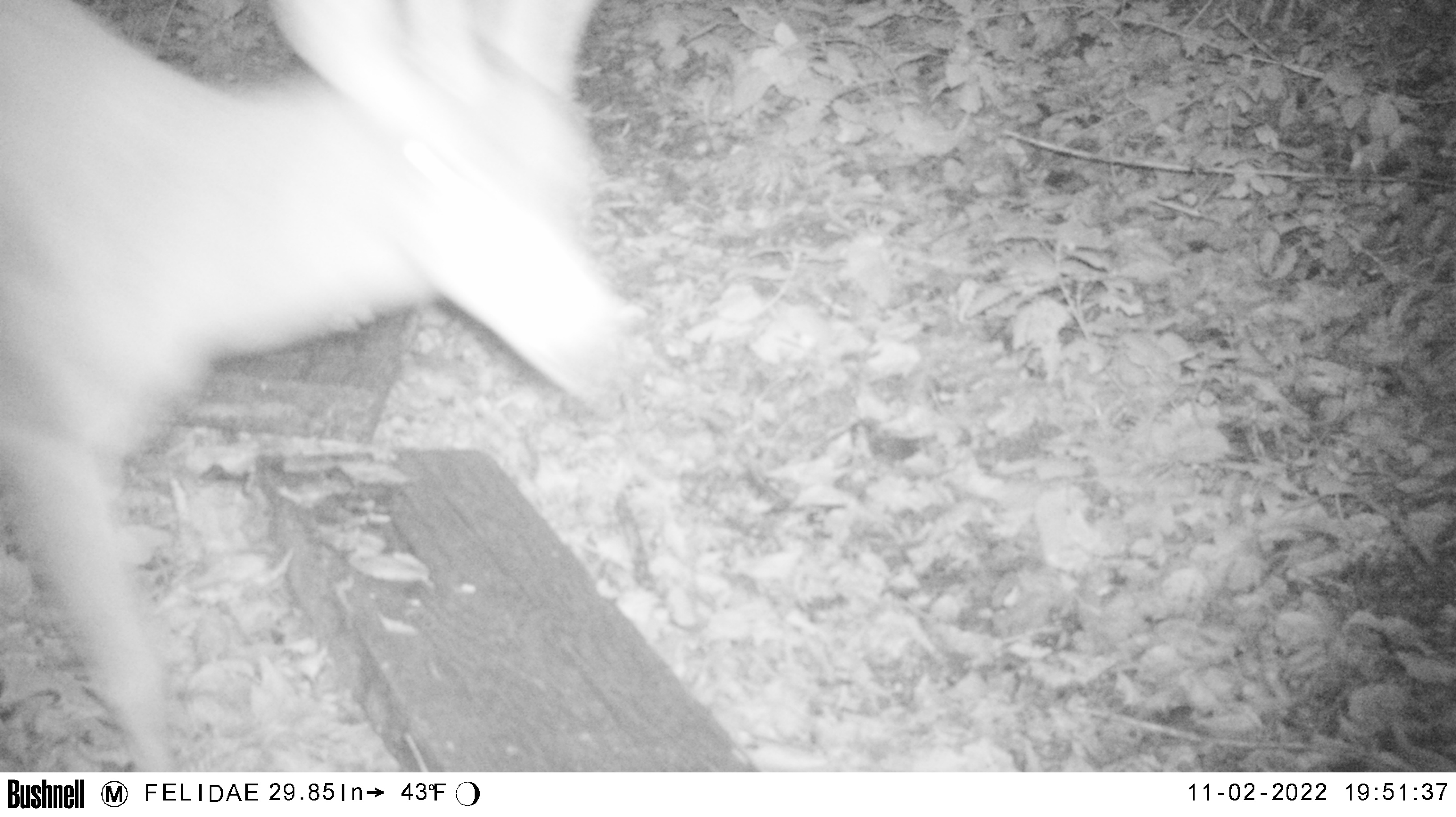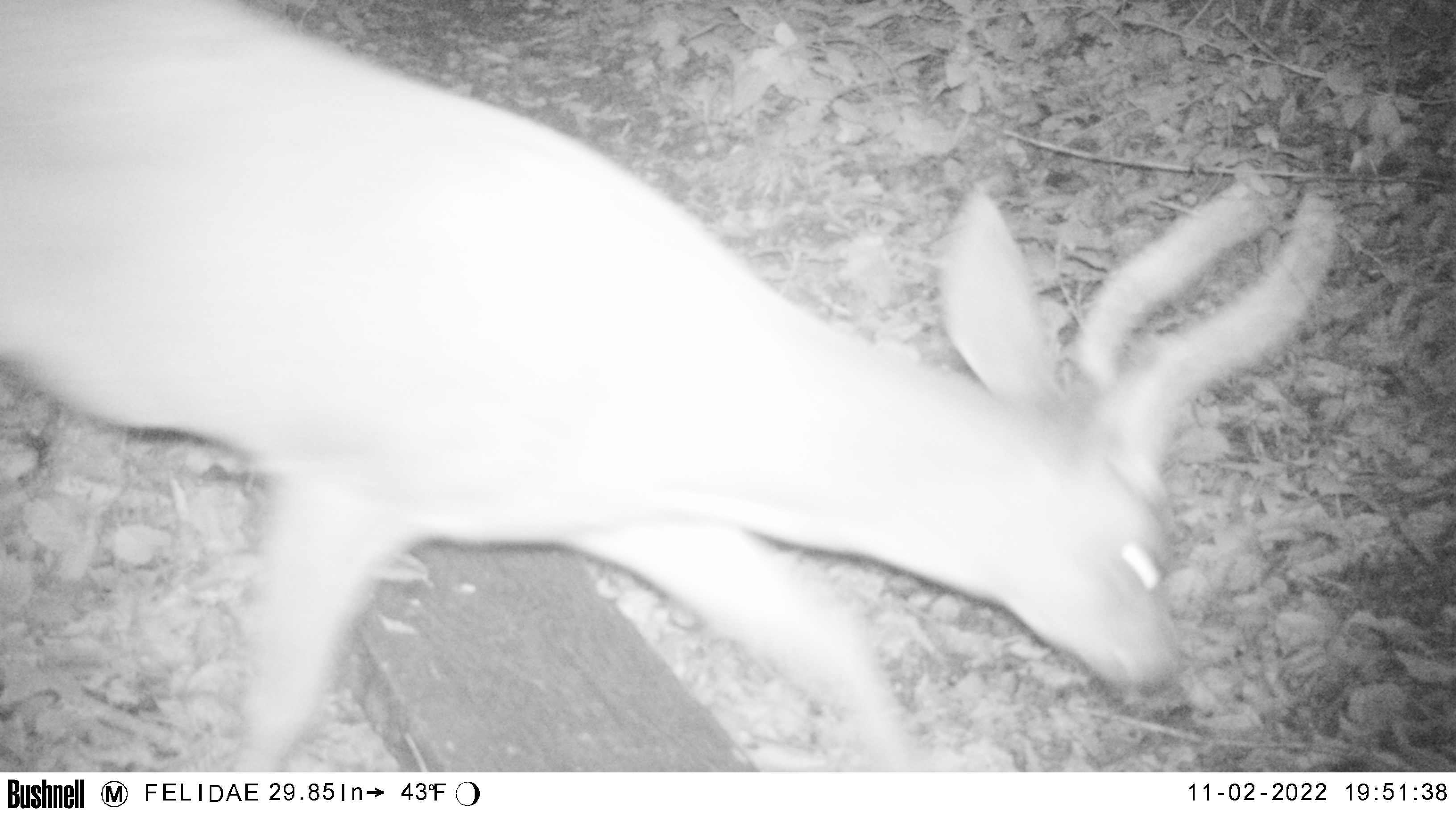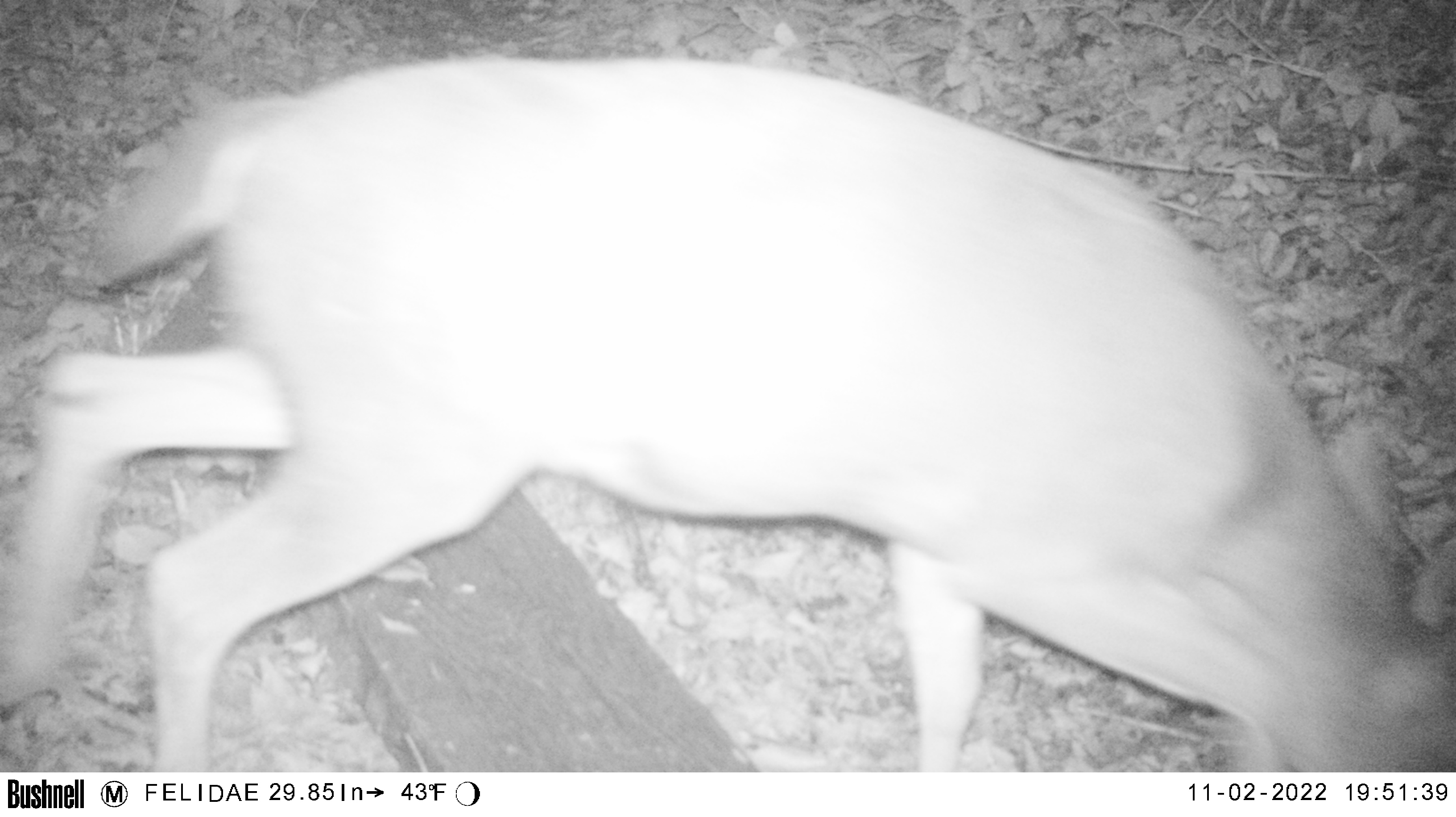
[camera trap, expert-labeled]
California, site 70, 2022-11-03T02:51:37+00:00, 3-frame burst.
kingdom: Animalia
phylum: Chordata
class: Mammalia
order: Artiodactyla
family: Cervidae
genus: Odocoileus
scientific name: Odocoileus hemionus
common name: mule deer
Mule deer (Odocoileus hemionus).